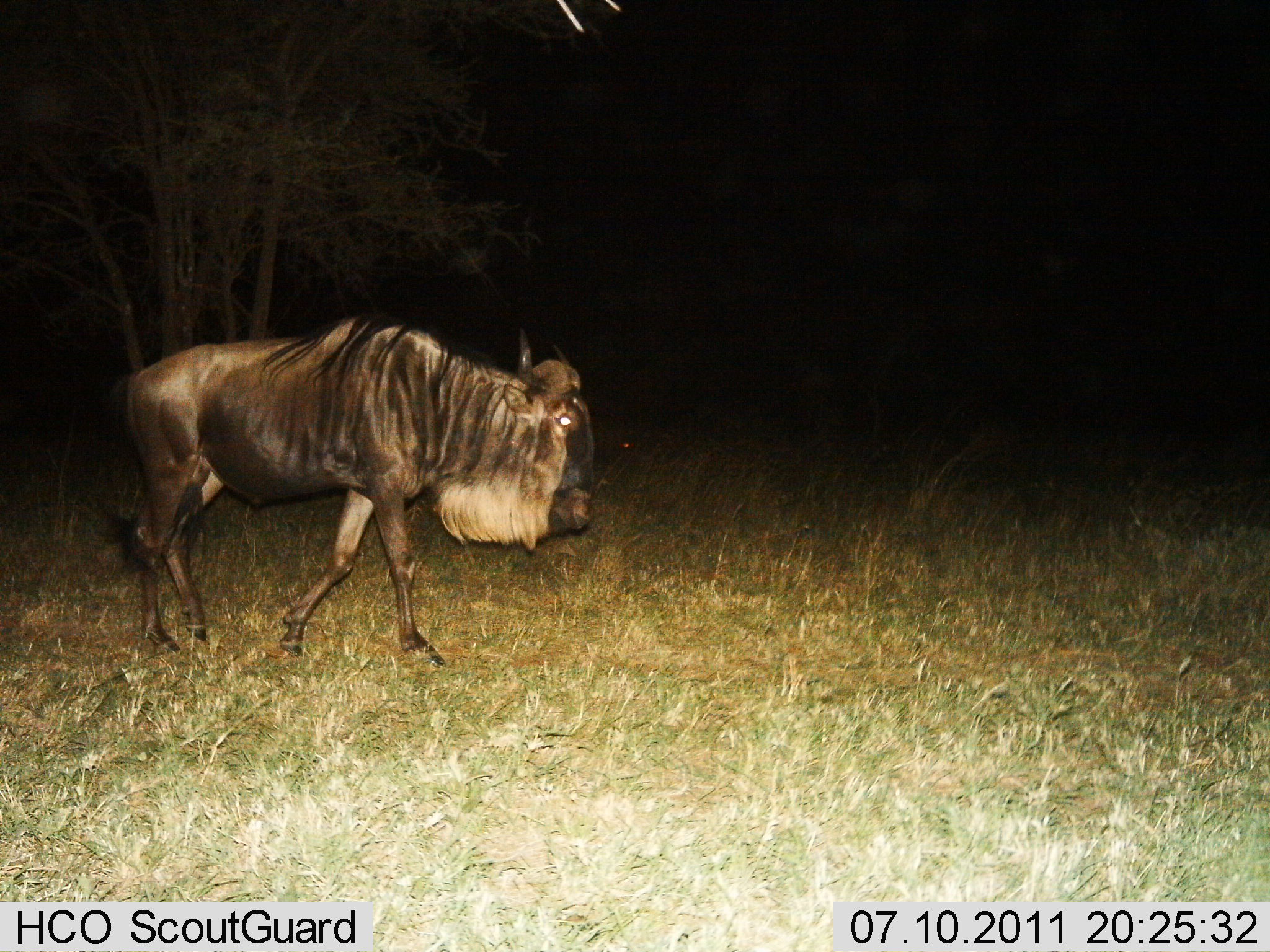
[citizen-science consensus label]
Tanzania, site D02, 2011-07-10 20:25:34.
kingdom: Animalia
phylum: Chordata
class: Mammalia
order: Artiodactyla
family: Bovidae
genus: Connochaetes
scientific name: Connochaetes taurinus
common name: blue wildebeest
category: wildebeest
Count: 1.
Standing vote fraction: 10%.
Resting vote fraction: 0%.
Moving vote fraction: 90%.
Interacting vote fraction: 0%.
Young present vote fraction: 0%.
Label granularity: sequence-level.